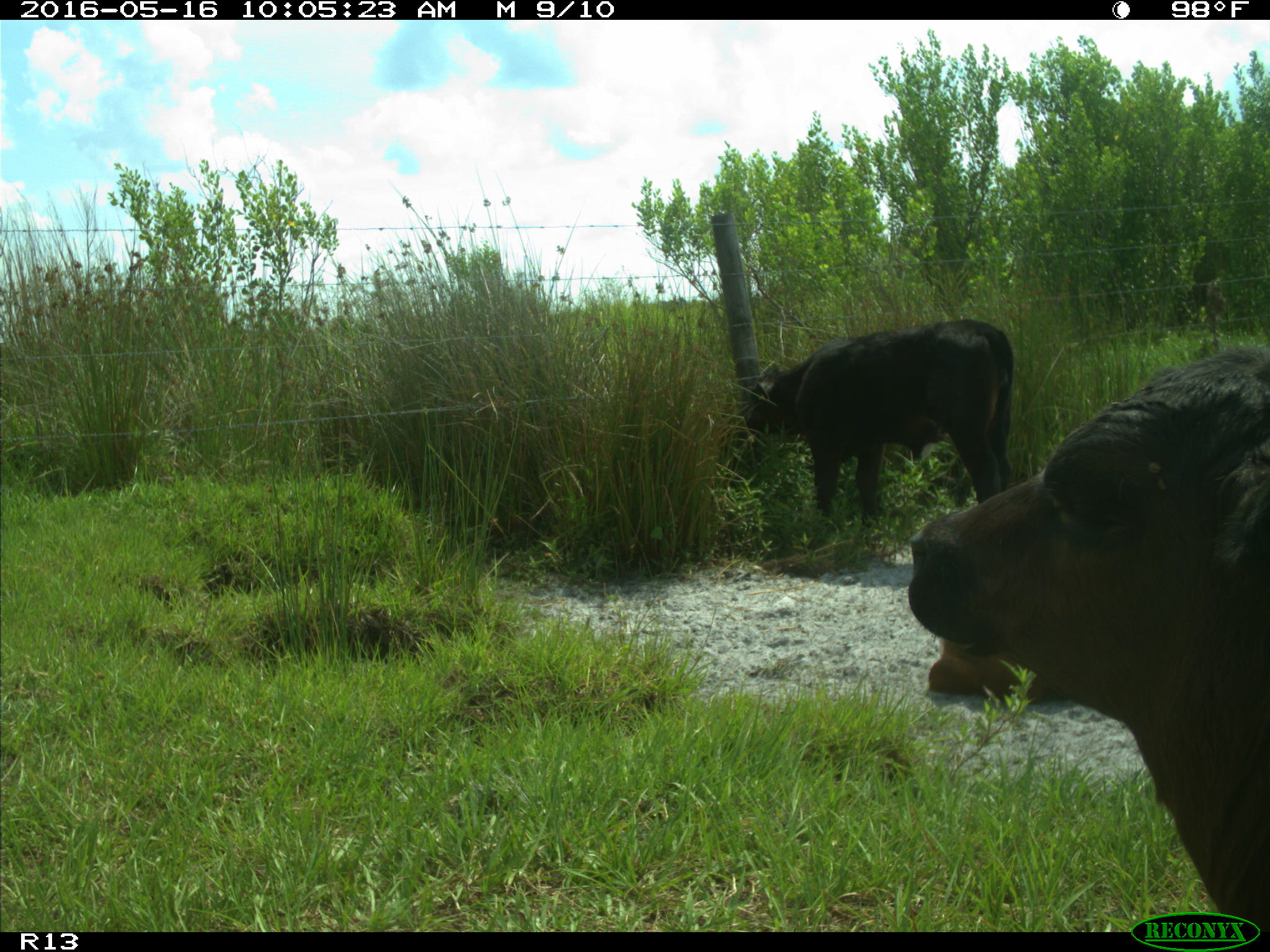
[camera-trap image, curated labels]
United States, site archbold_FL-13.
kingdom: Animalia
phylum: Chordata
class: Mammalia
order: Artiodactyla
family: Bovidae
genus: Bos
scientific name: Bos taurus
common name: domestic cow